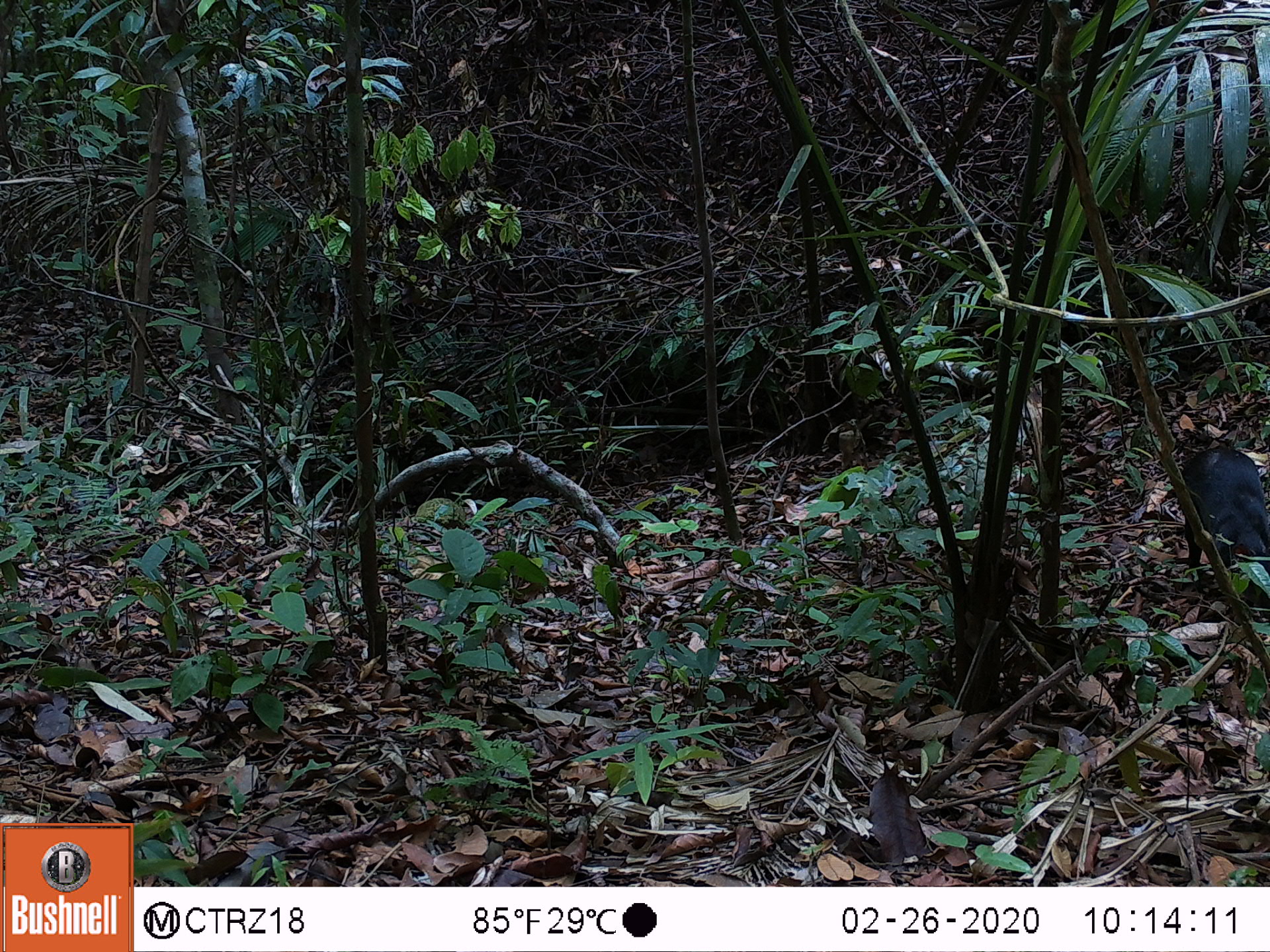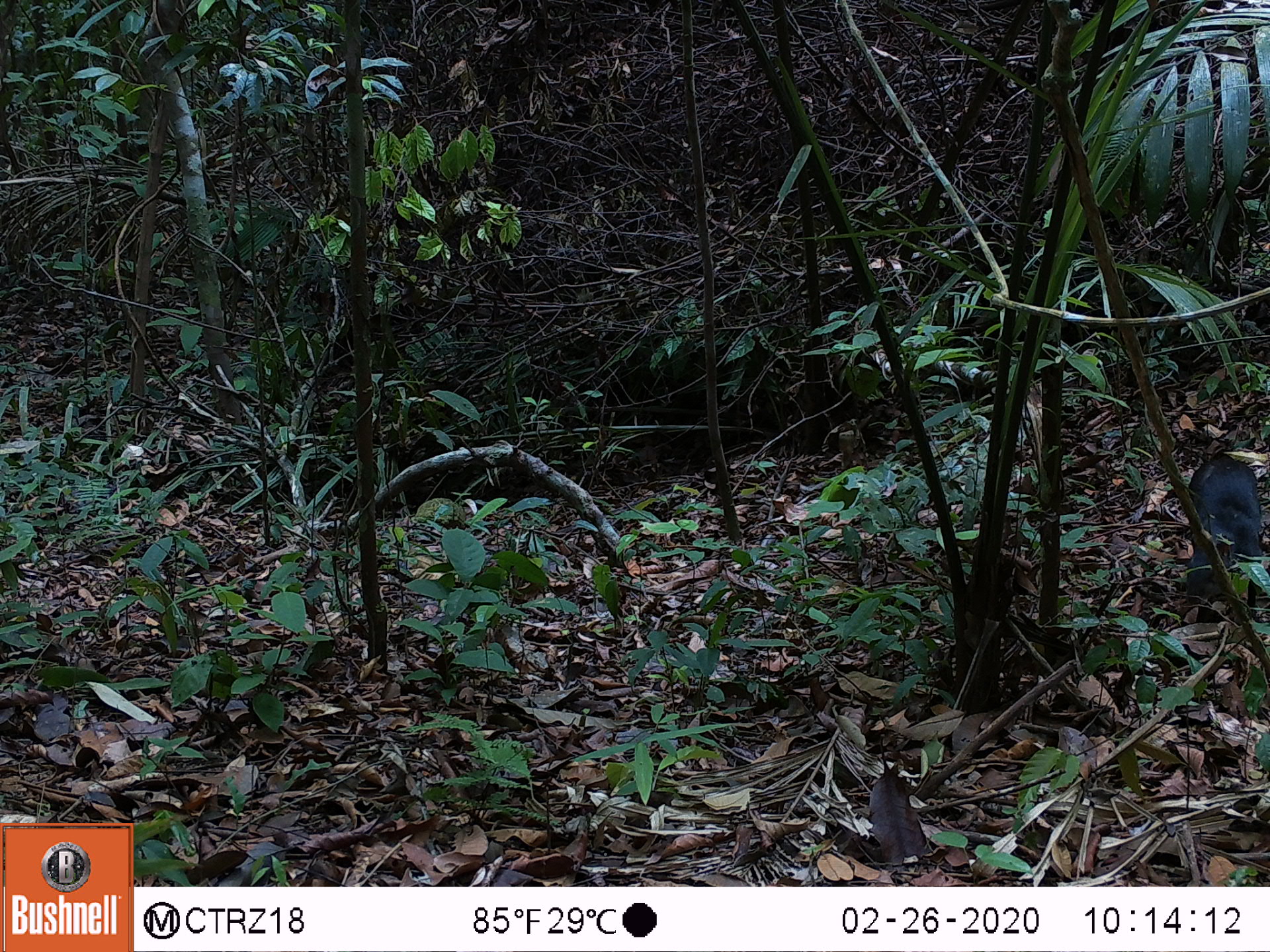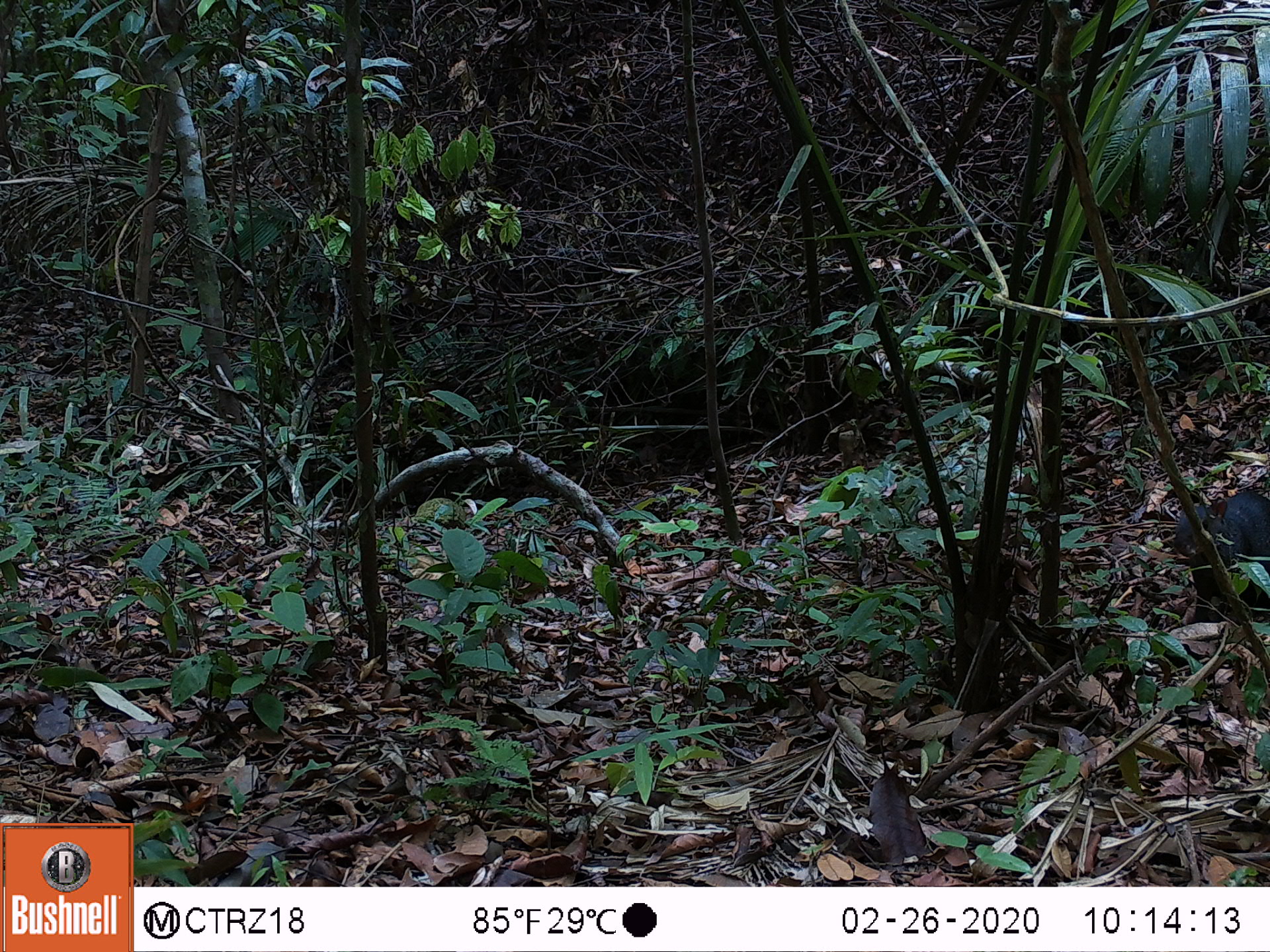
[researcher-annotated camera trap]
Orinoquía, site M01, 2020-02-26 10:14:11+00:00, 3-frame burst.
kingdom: Animalia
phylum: Chordata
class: Mammalia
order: Rodentia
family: Dasyproctidae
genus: Dasyprocta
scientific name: Dasyprocta fuliginosa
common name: black agouti